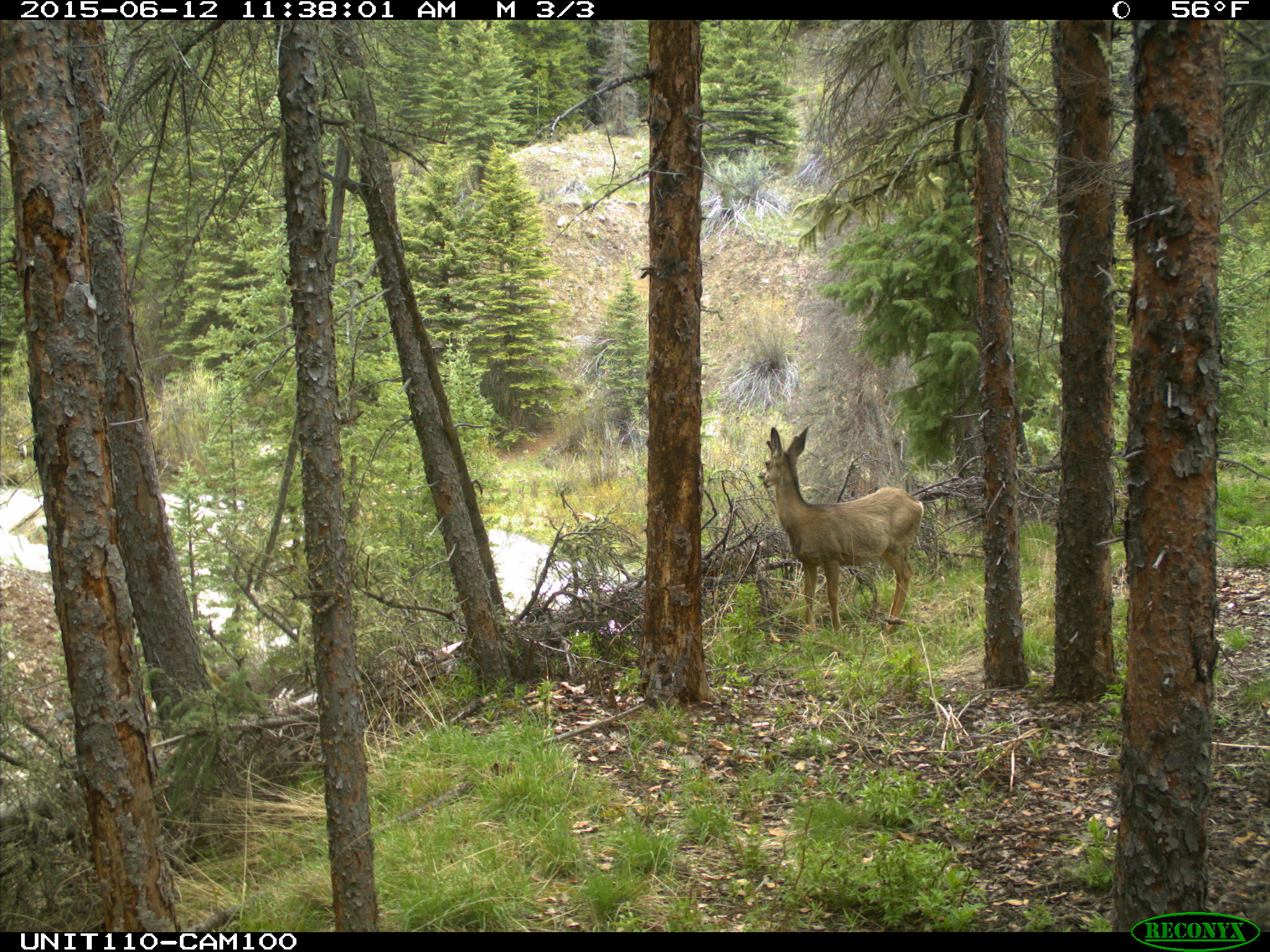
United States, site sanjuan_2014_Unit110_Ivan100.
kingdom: Animalia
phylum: Chordata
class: Mammalia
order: Artiodactyla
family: Cervidae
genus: Odocoileus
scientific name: Odocoileus hemionus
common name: mule deer